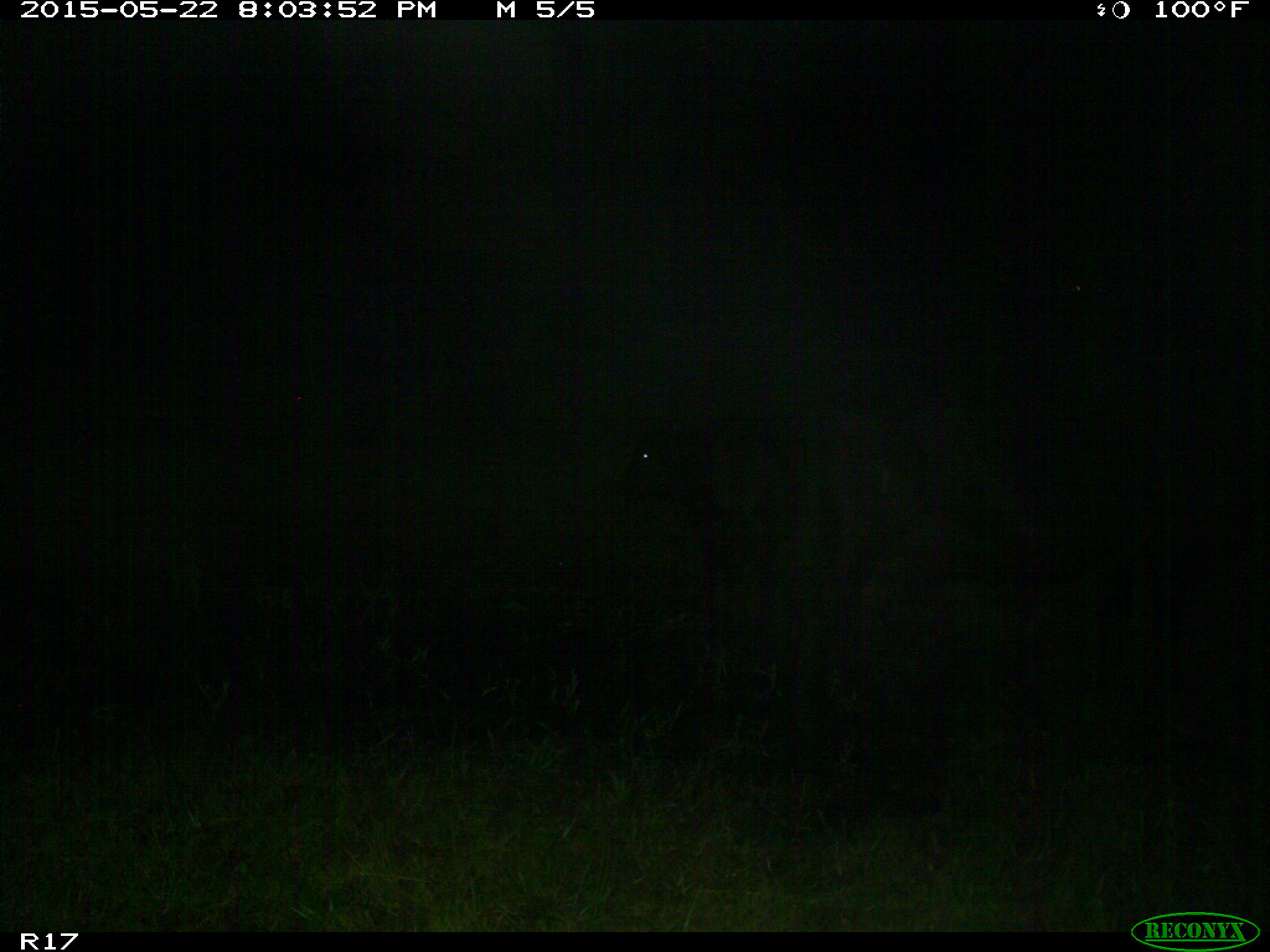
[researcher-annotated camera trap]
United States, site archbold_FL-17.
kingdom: Animalia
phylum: Chordata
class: Mammalia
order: Artiodactyla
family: Bovidae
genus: Bos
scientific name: Bos taurus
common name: domestic cow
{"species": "Bos taurus (domestic cow)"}